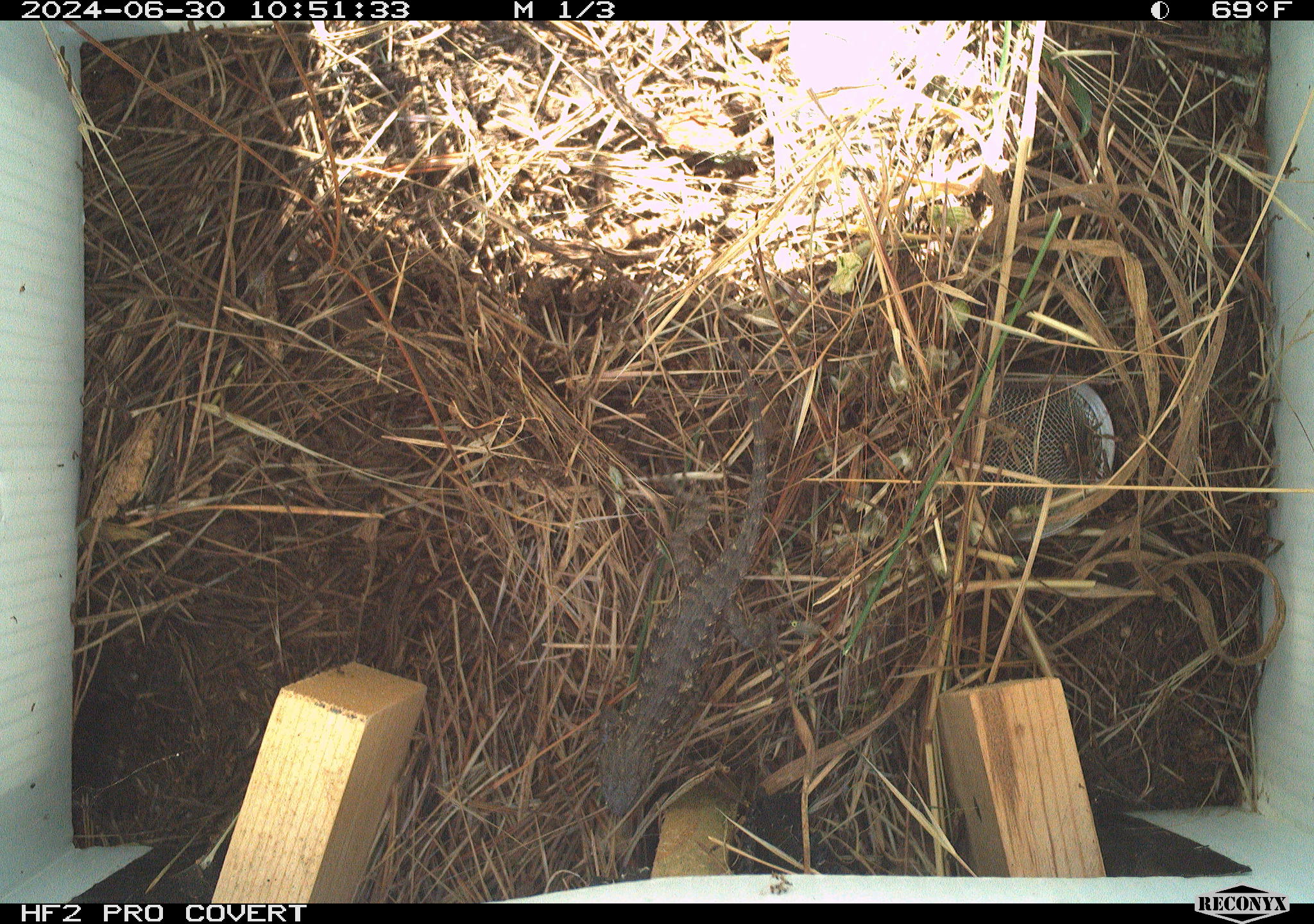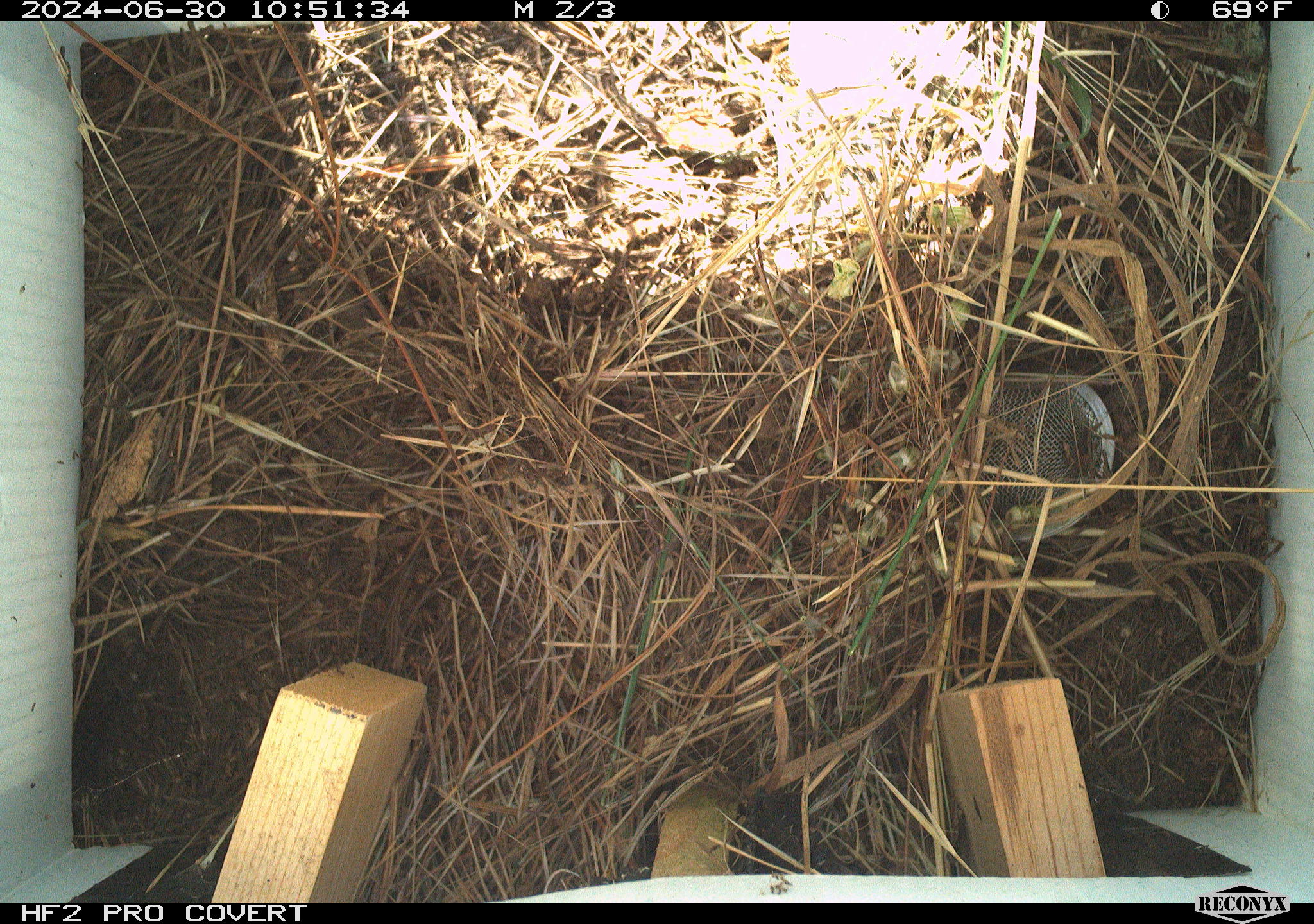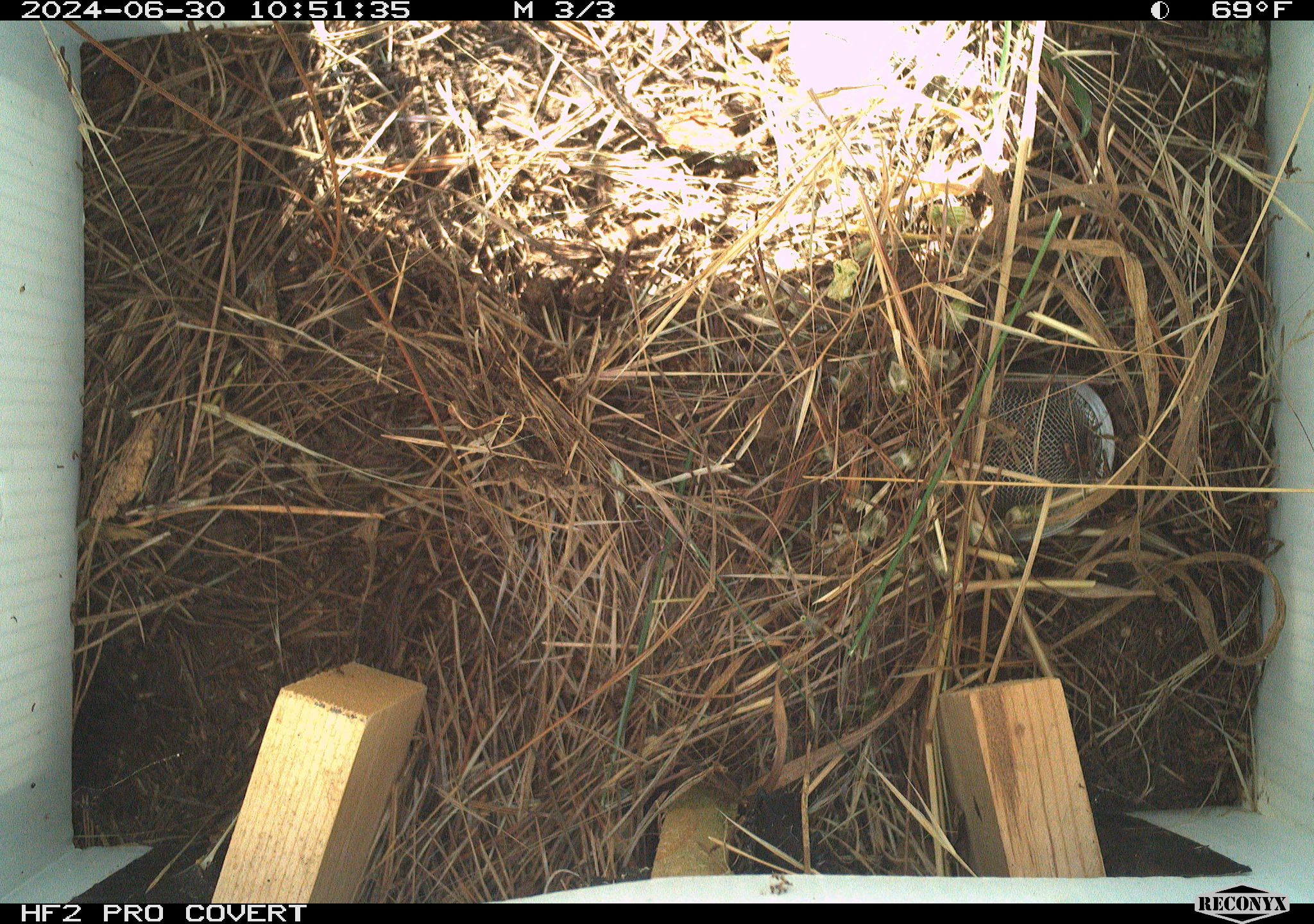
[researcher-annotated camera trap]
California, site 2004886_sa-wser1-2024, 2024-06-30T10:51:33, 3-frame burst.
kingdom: Animalia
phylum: Chordata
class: Reptilia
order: Squamata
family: Phrynosomatidae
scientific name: Phrynosomatidae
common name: phrynosomatid lizards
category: phrynosomatidae family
Phrynosomatidae family (phrynosomatid lizards) (Phrynosomatidae).